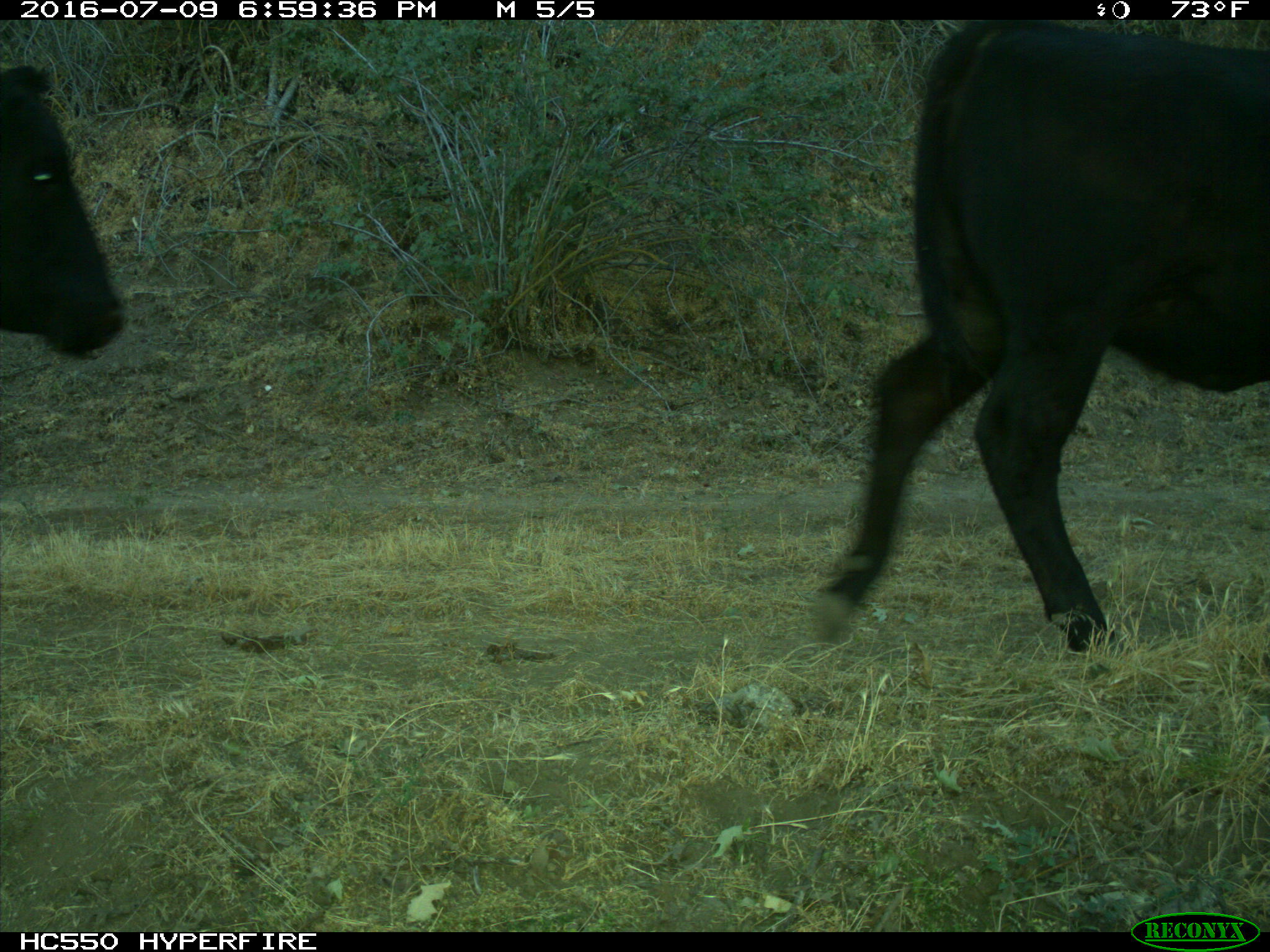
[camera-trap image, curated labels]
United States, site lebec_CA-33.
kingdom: Animalia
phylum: Chordata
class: Mammalia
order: Artiodactyla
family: Bovidae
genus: Bos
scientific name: Bos taurus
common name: domestic cow